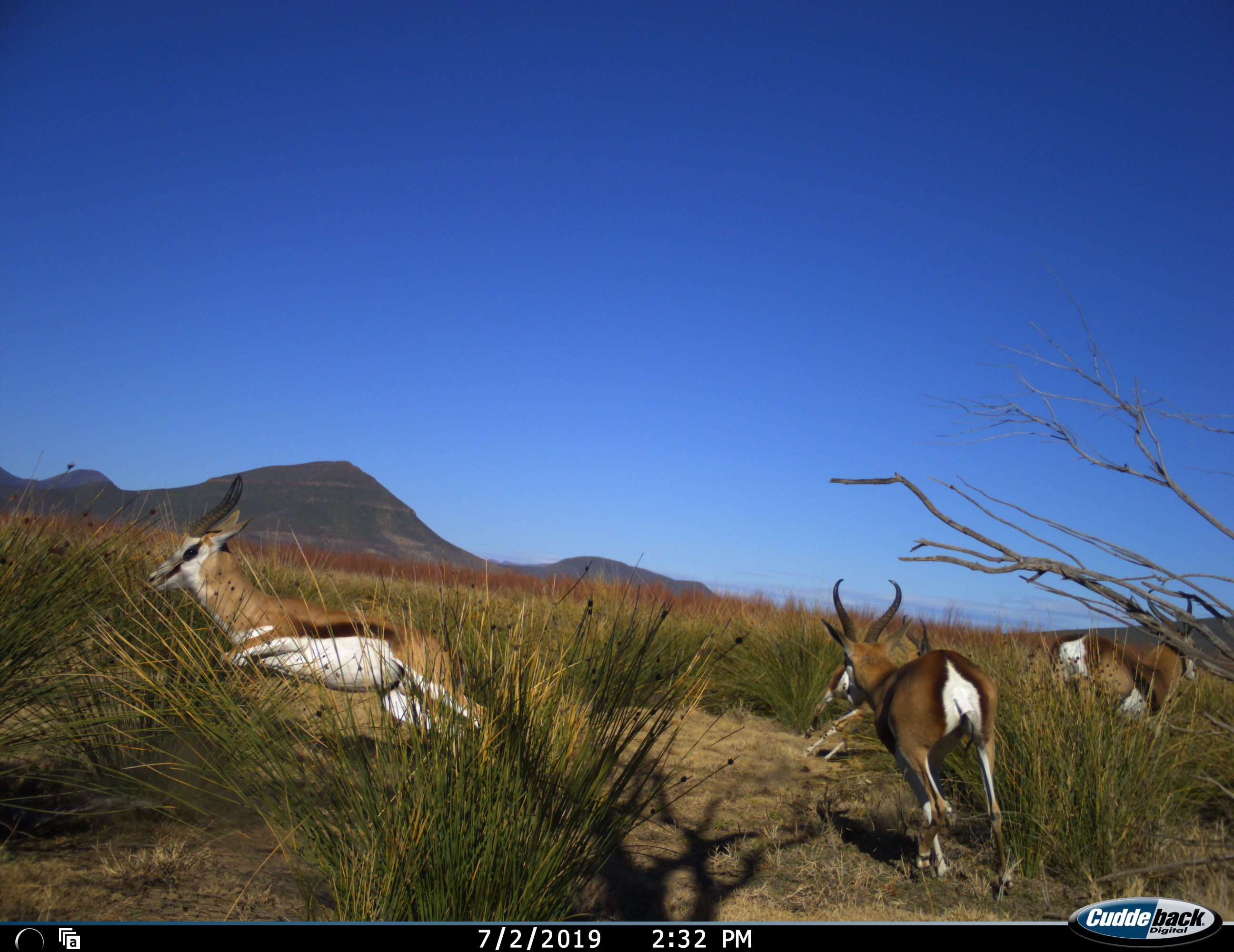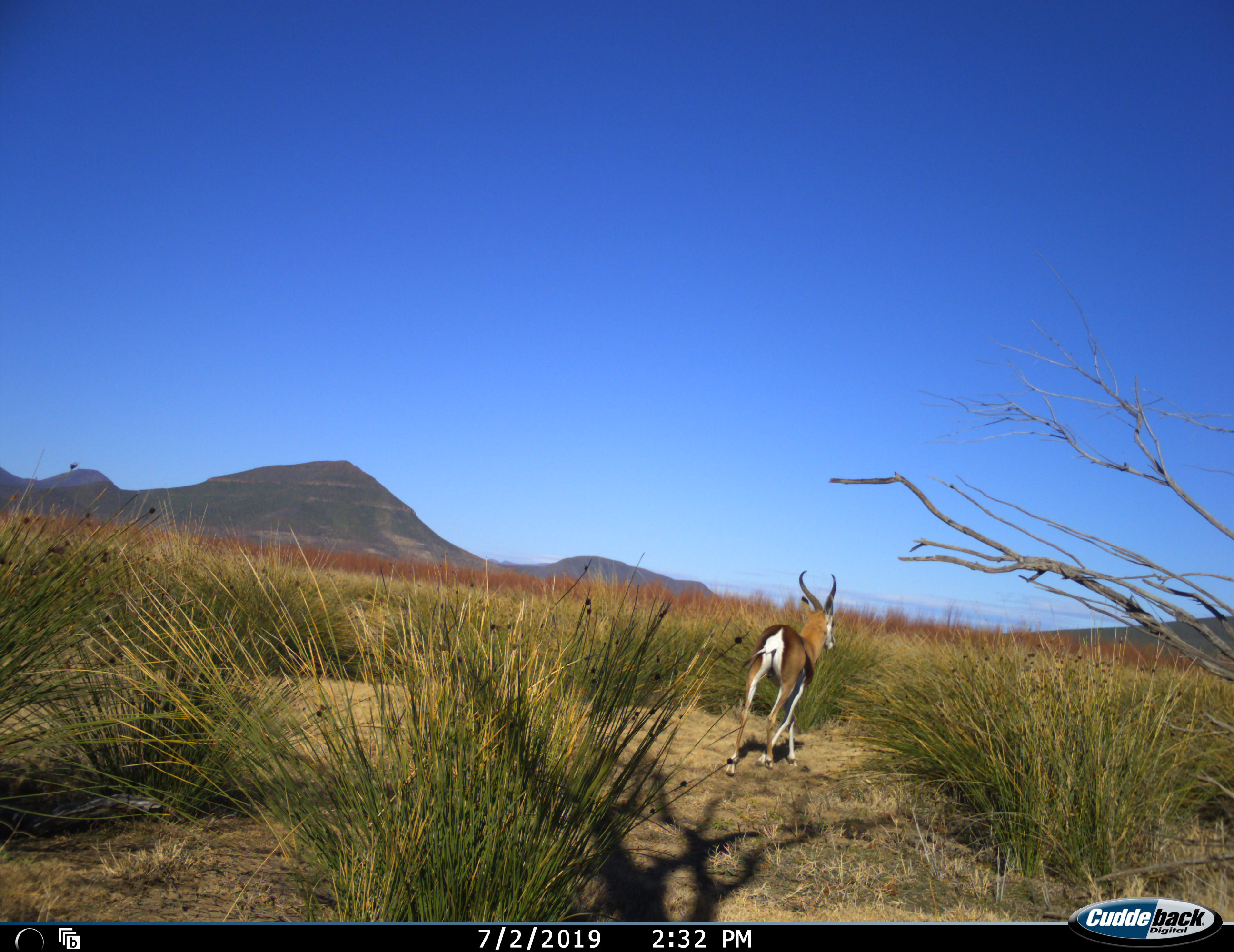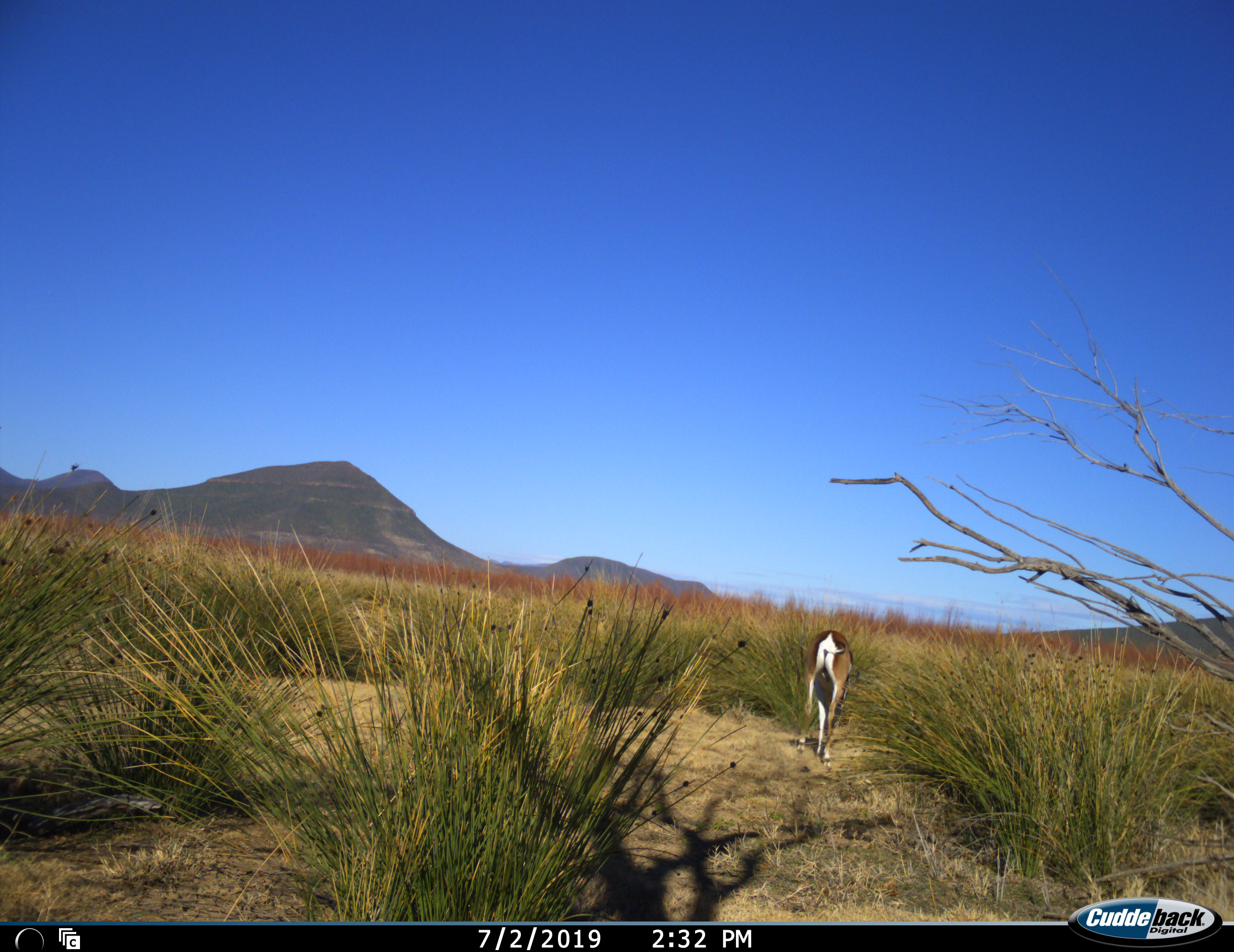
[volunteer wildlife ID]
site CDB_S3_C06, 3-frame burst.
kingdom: Animalia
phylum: Chordata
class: Mammalia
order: Artiodactyla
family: Bovidae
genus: Antidorcas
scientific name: Antidorcas marsupialis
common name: springbok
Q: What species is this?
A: Springbok (Antidorcas marsupialis).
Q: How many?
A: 4.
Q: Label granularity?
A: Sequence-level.